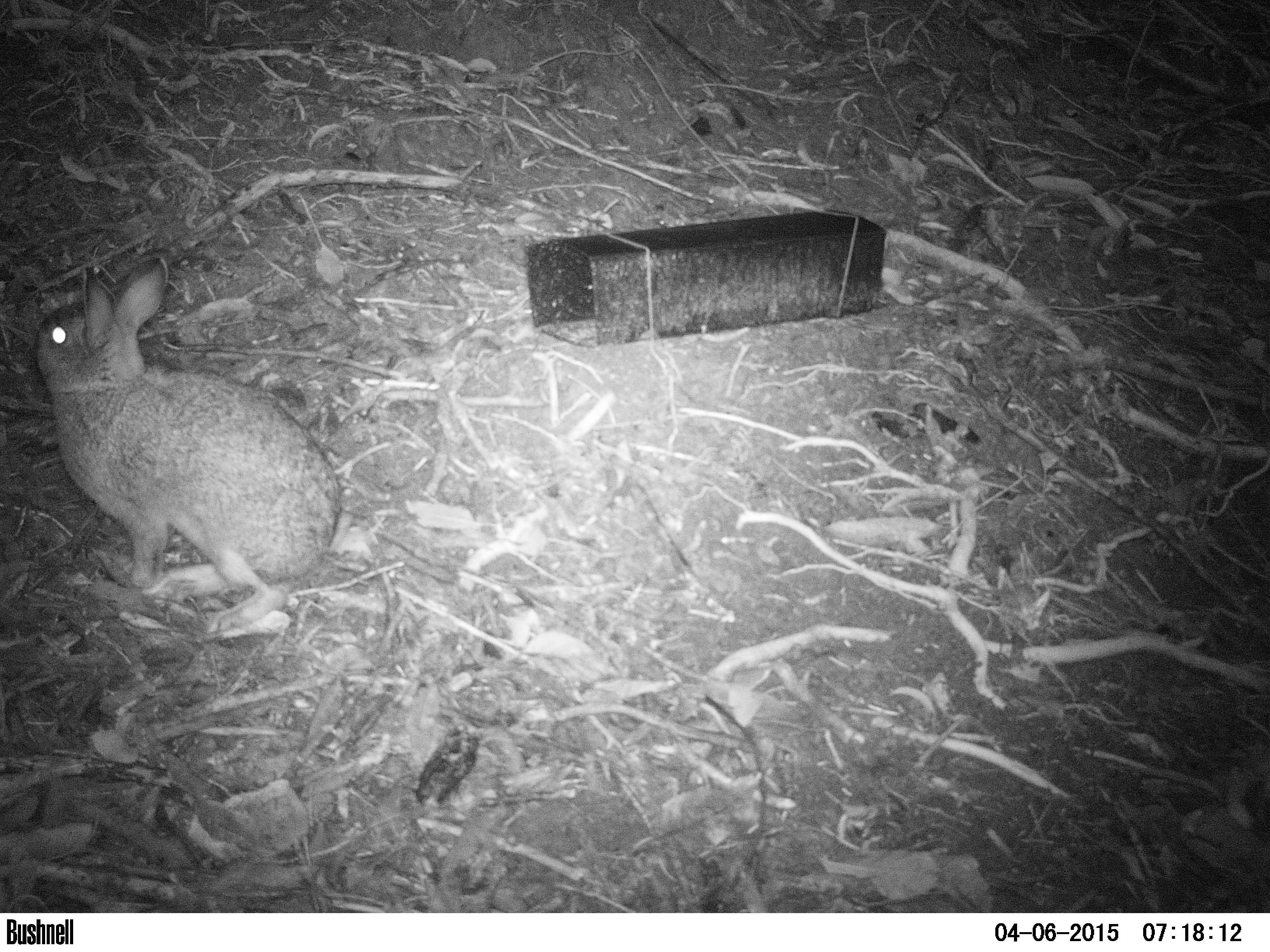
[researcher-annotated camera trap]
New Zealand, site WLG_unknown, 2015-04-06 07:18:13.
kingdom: Animalia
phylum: Chordata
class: Mammalia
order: Lagomorpha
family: Leporidae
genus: Oryctolagus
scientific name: Oryctolagus cuniculus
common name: european rabbit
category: rabbit